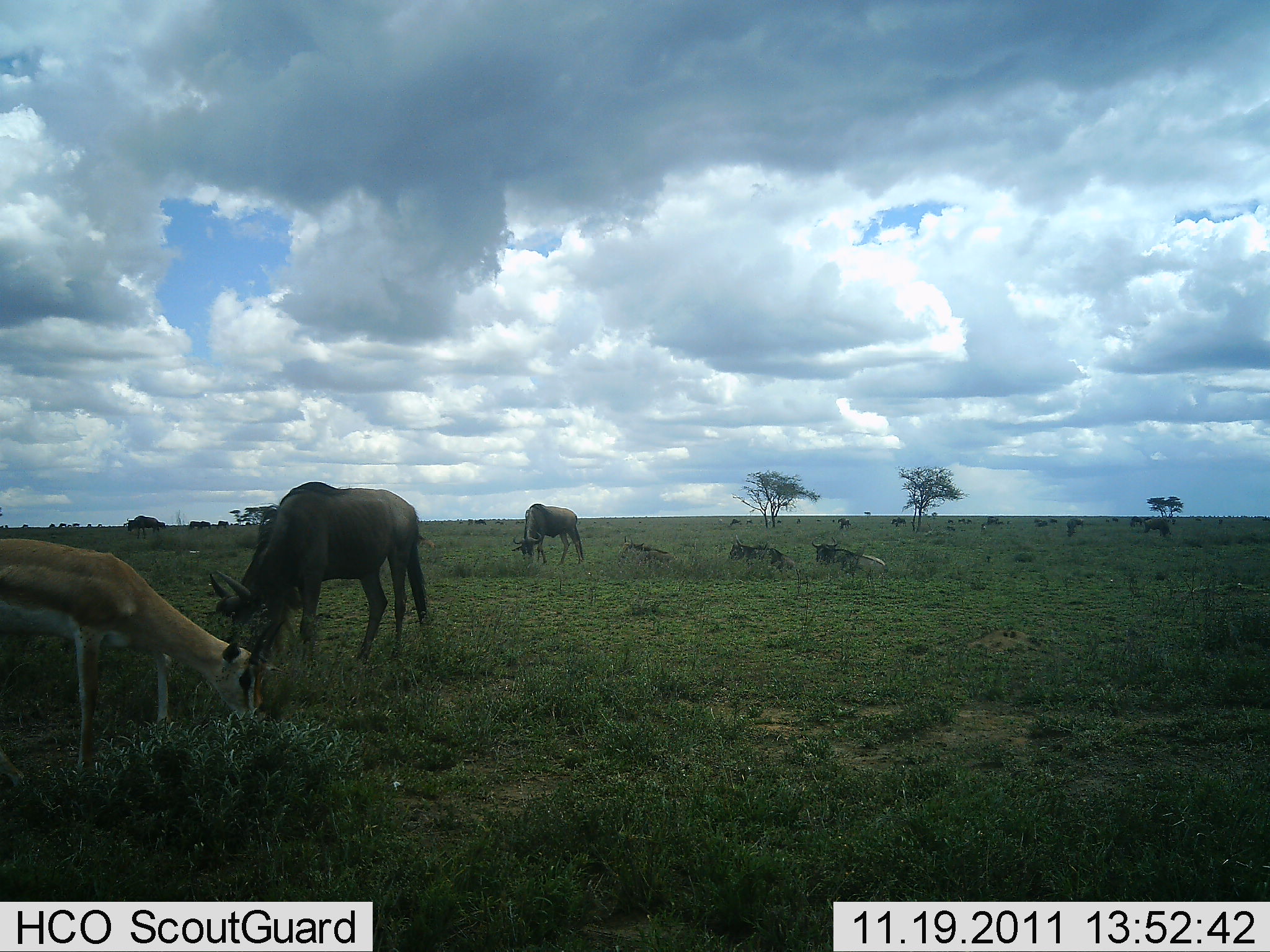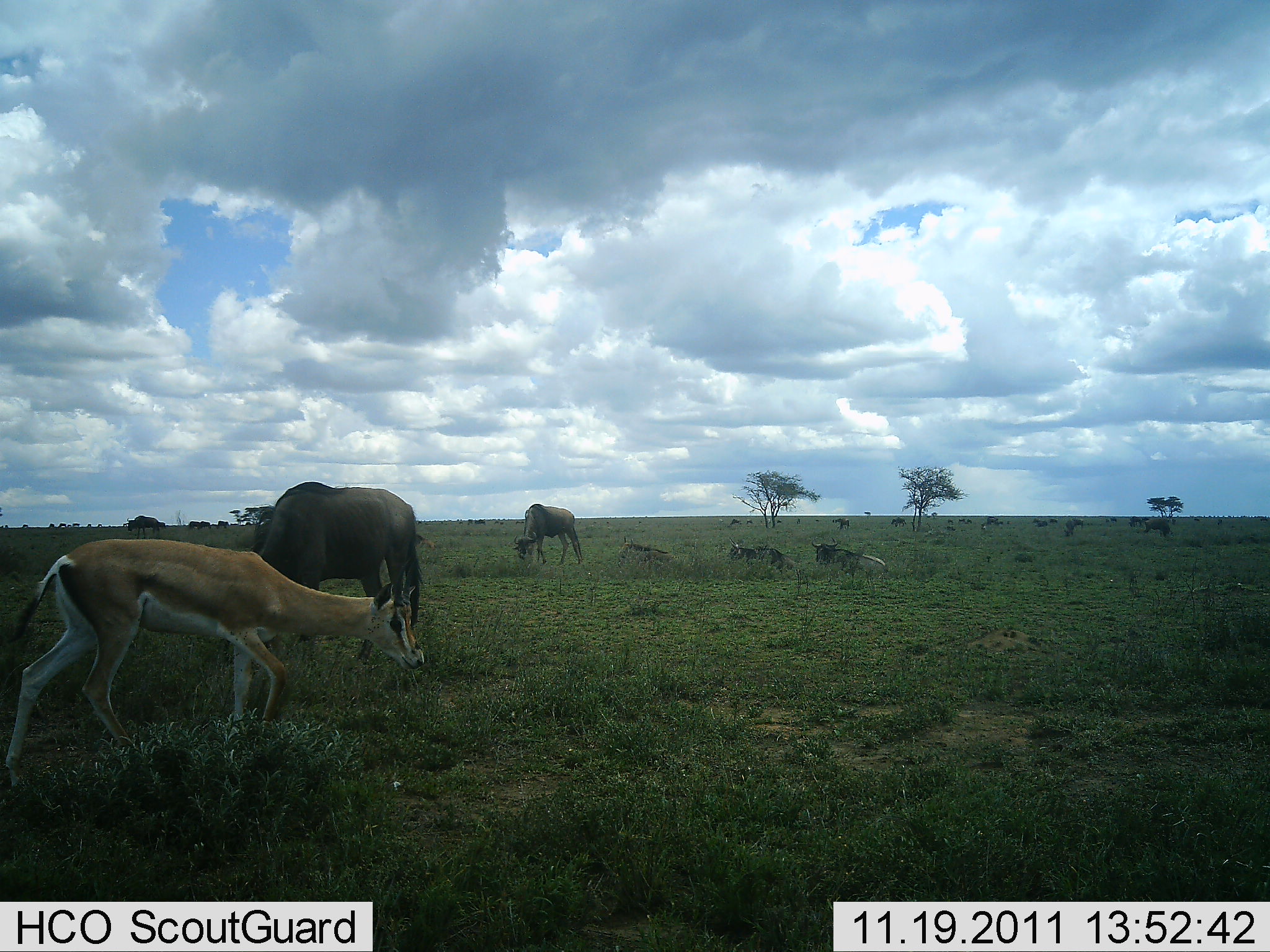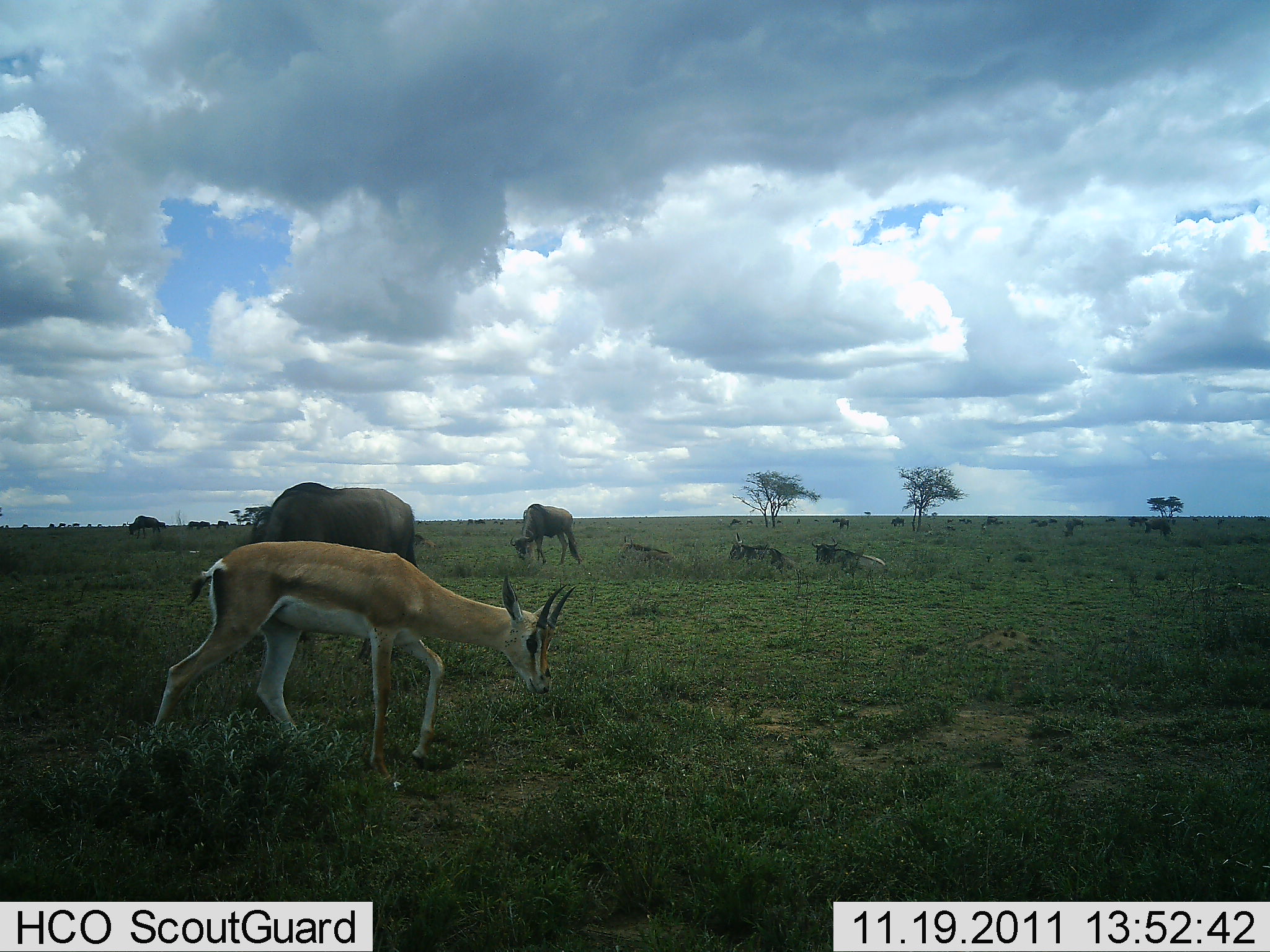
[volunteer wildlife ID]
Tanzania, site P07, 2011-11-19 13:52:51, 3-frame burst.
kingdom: Animalia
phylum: Chordata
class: Mammalia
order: Artiodactyla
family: Bovidae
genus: Nanger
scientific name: Nanger granti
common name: grant's gazelle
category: gazellegrants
Gazellegrants (grant's gazelle) (Nanger granti), count 1. Behavior (volunteer vote fractions): standing 7%, resting 0%, moving 71%, interacting 0%. Young present (vote fraction): 0%. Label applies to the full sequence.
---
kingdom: Animalia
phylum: Chordata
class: Mammalia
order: Artiodactyla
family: Bovidae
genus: Connochaetes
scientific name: Connochaetes taurinus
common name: blue wildebeest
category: wildebeest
Wildebeest (blue wildebeest) (Connochaetes taurinus), count 11-50. Behavior (volunteer vote fractions): standing 54%, resting 69%, moving 8%, interacting 0%. Young present (vote fraction): 0%. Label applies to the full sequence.